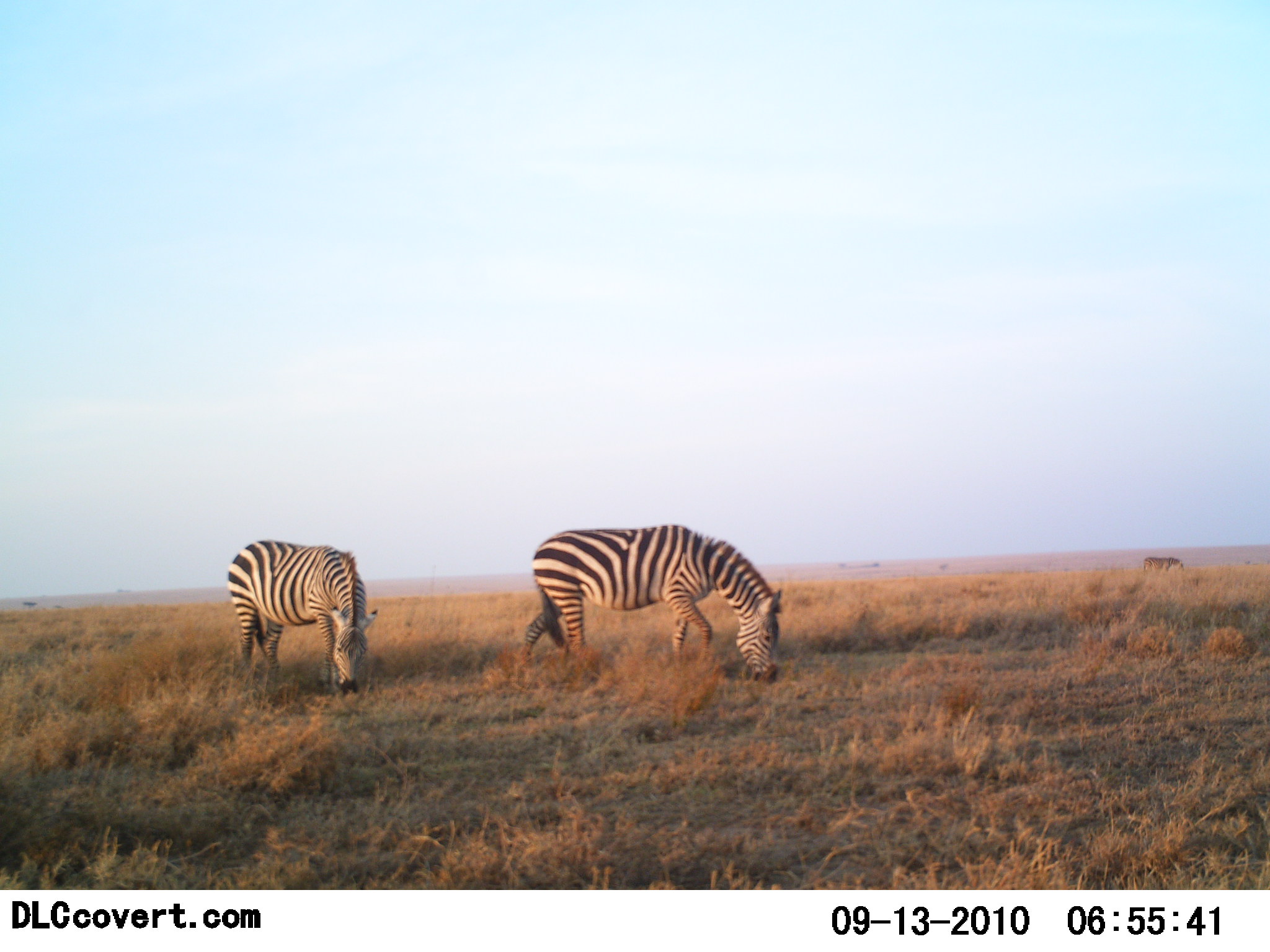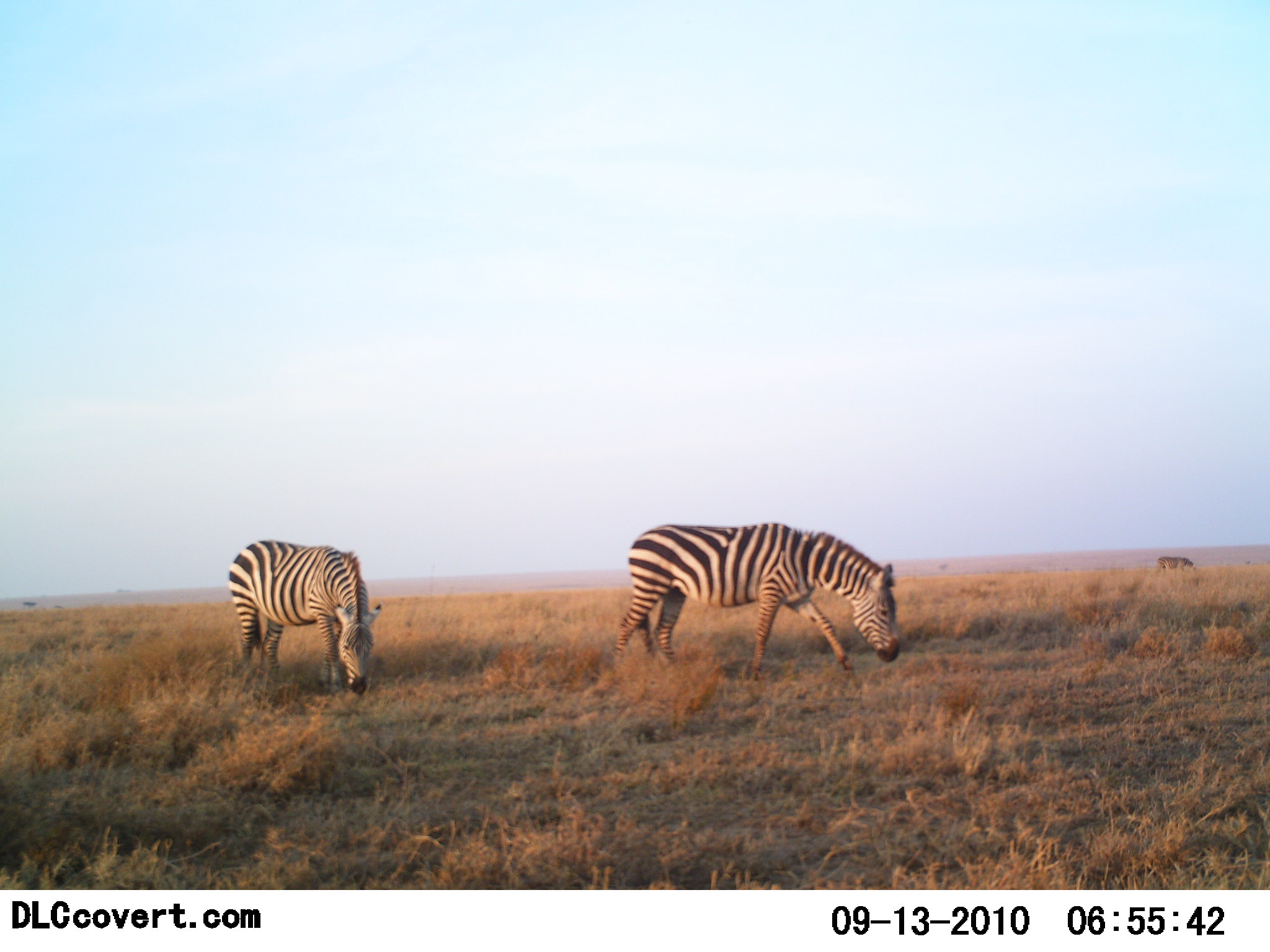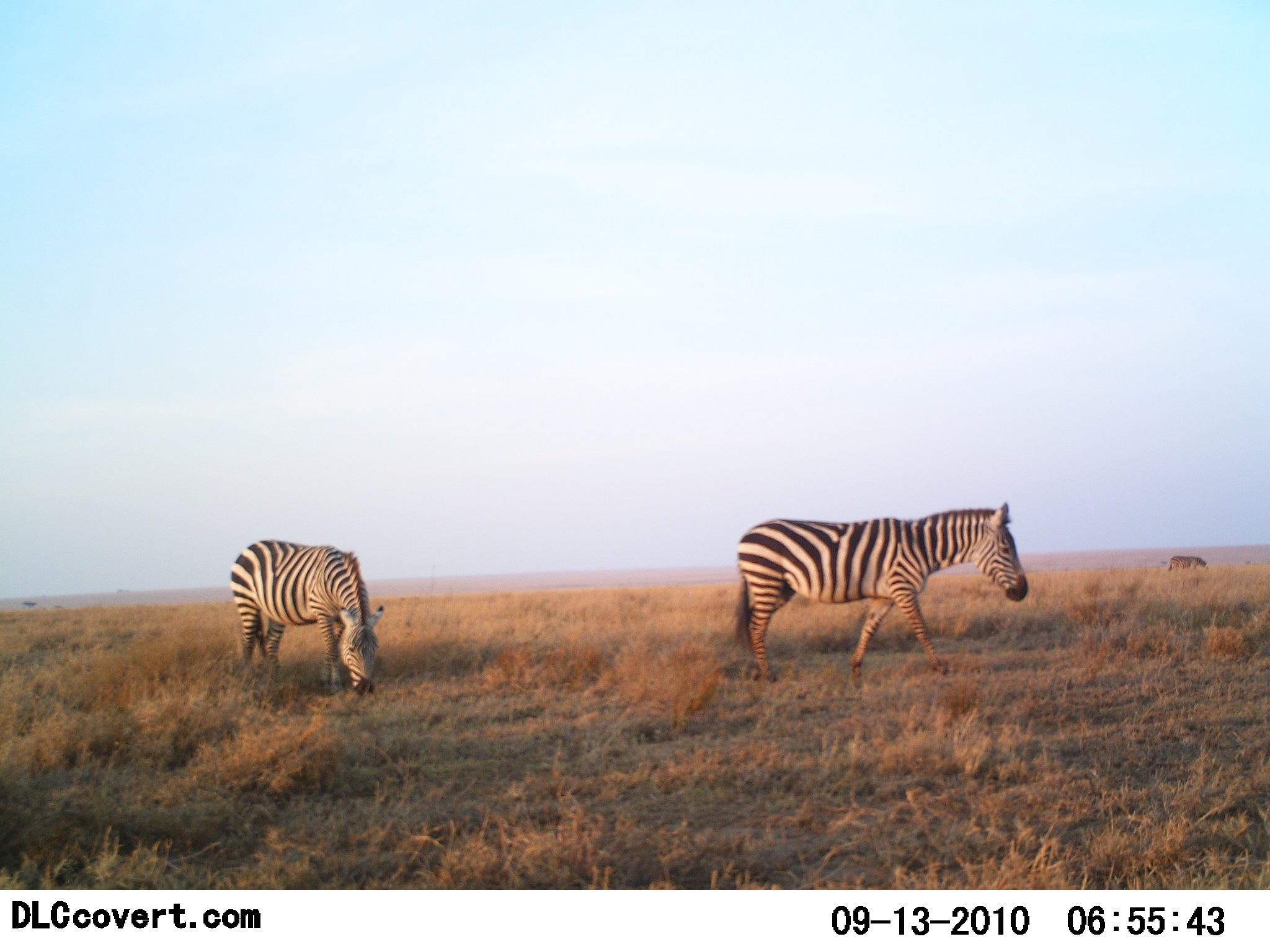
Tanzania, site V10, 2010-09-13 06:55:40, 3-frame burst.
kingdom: Animalia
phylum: Chordata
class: Mammalia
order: Perissodactyla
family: Equidae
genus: Equus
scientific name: Equus quagga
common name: plains zebra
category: zebra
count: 2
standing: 9%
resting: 0%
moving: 59%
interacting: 0%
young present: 0%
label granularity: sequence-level